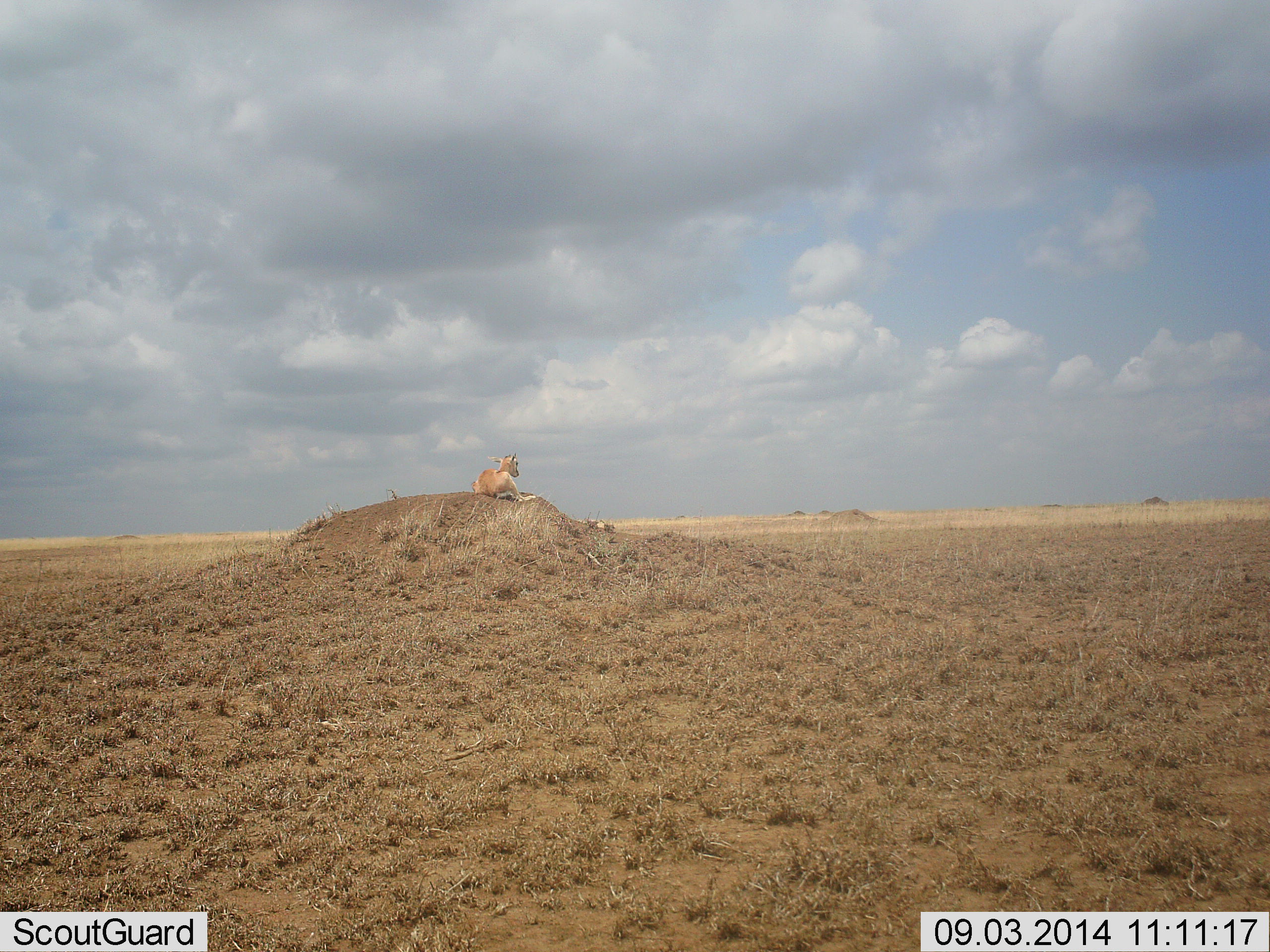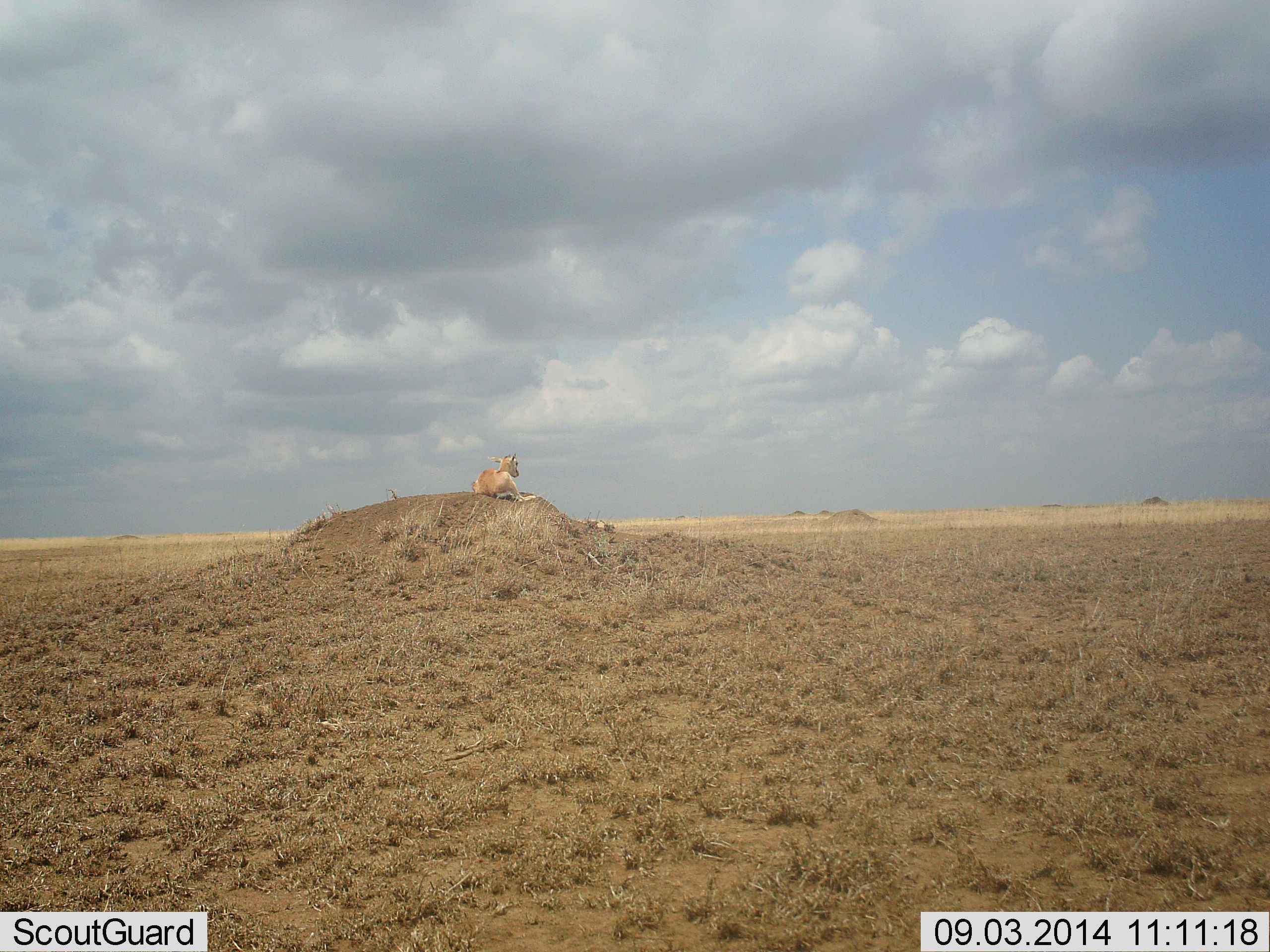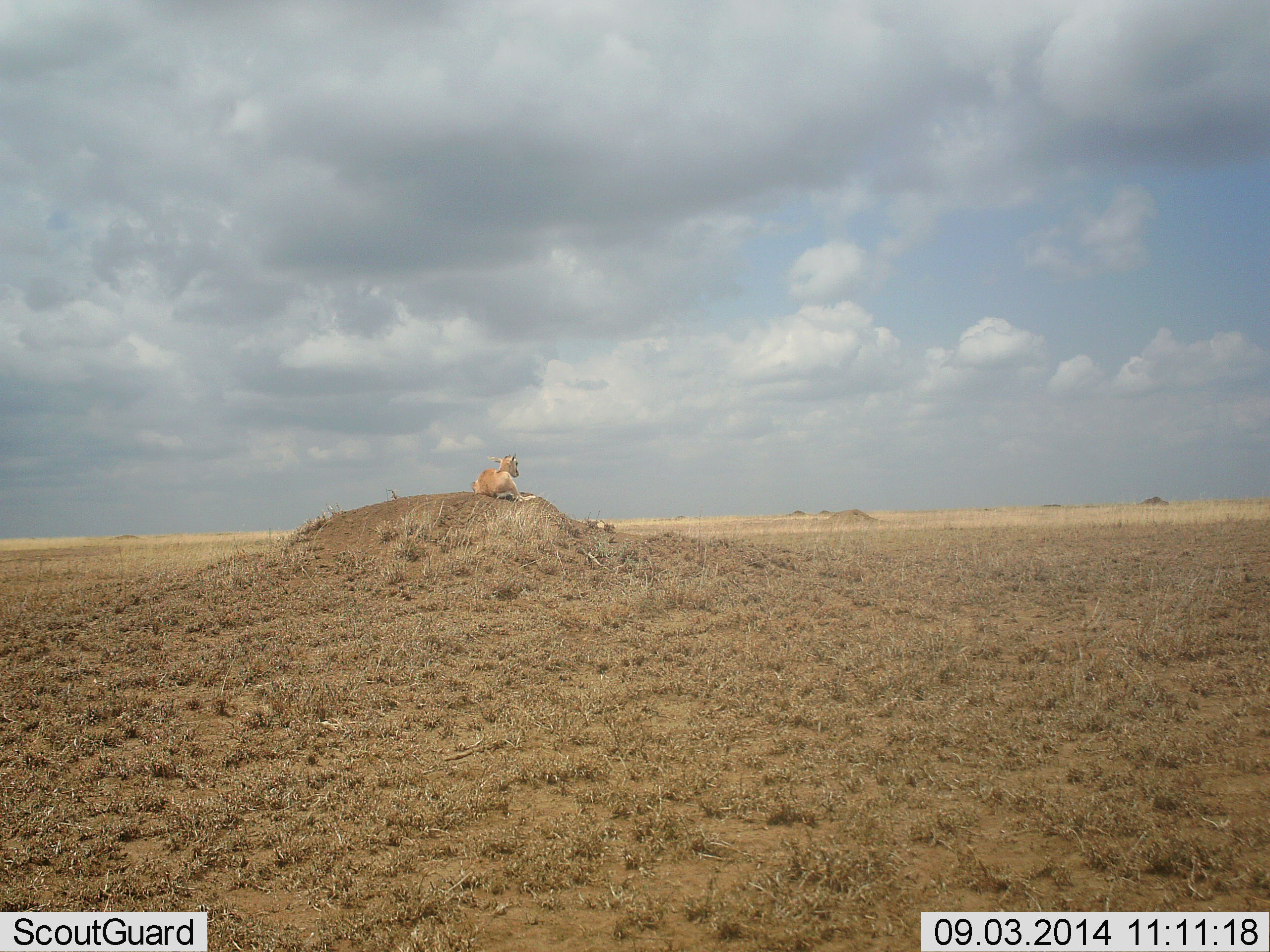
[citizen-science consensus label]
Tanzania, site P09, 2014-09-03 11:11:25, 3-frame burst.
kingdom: Animalia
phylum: Chordata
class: Mammalia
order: Carnivora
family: Felidae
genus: Panthera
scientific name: Panthera leo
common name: lion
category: lionfemale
Lionfemale (lion) (Panthera leo), count 1. Behavior (volunteer vote fractions): standing 0%, resting 100%, moving 0%, interacting 0%. Young present (vote fraction): 0%. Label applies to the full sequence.